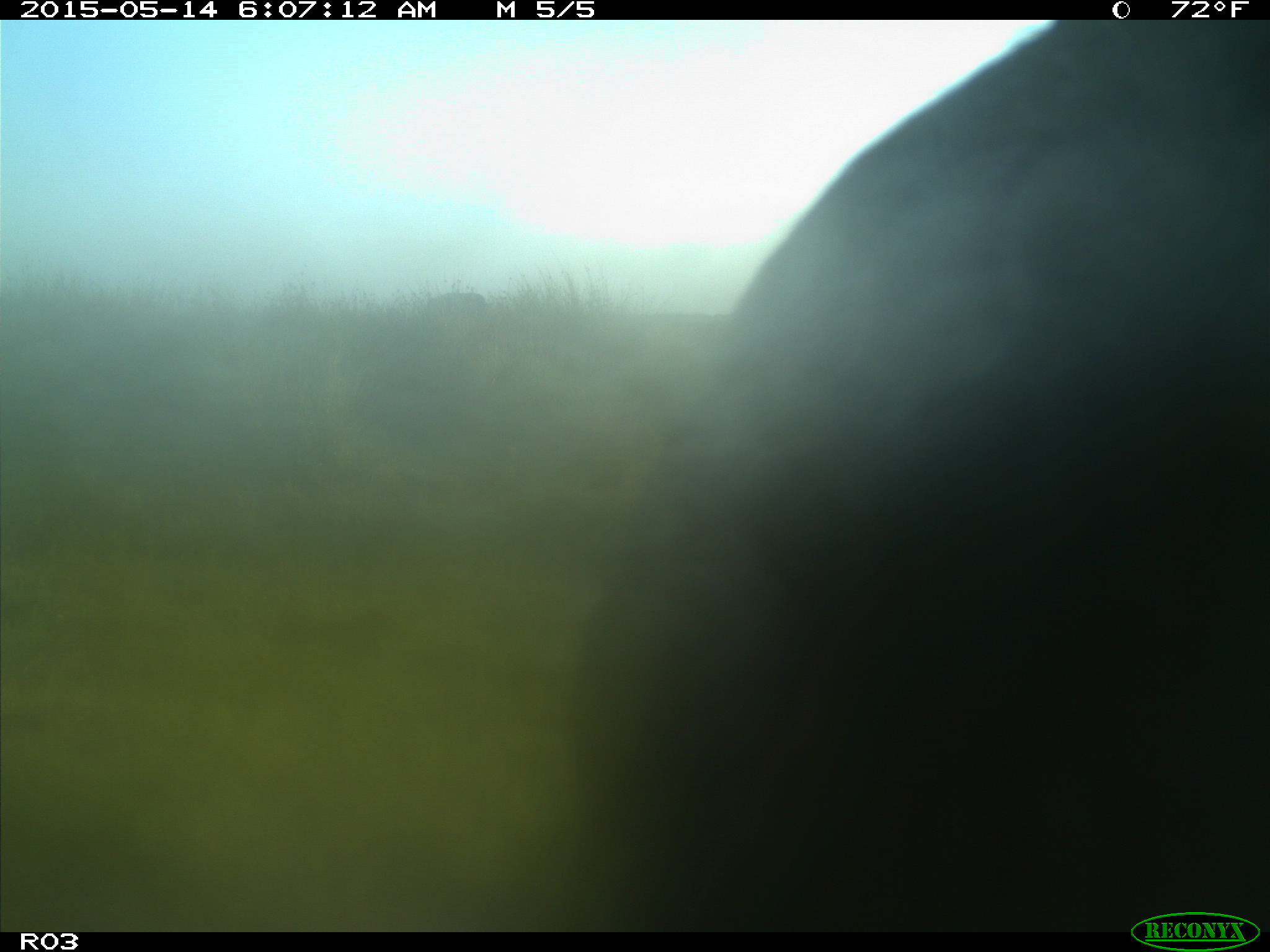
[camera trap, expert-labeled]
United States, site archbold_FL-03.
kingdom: Animalia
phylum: Chordata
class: Mammalia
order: Artiodactyla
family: Bovidae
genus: Bos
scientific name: Bos taurus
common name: domestic cow